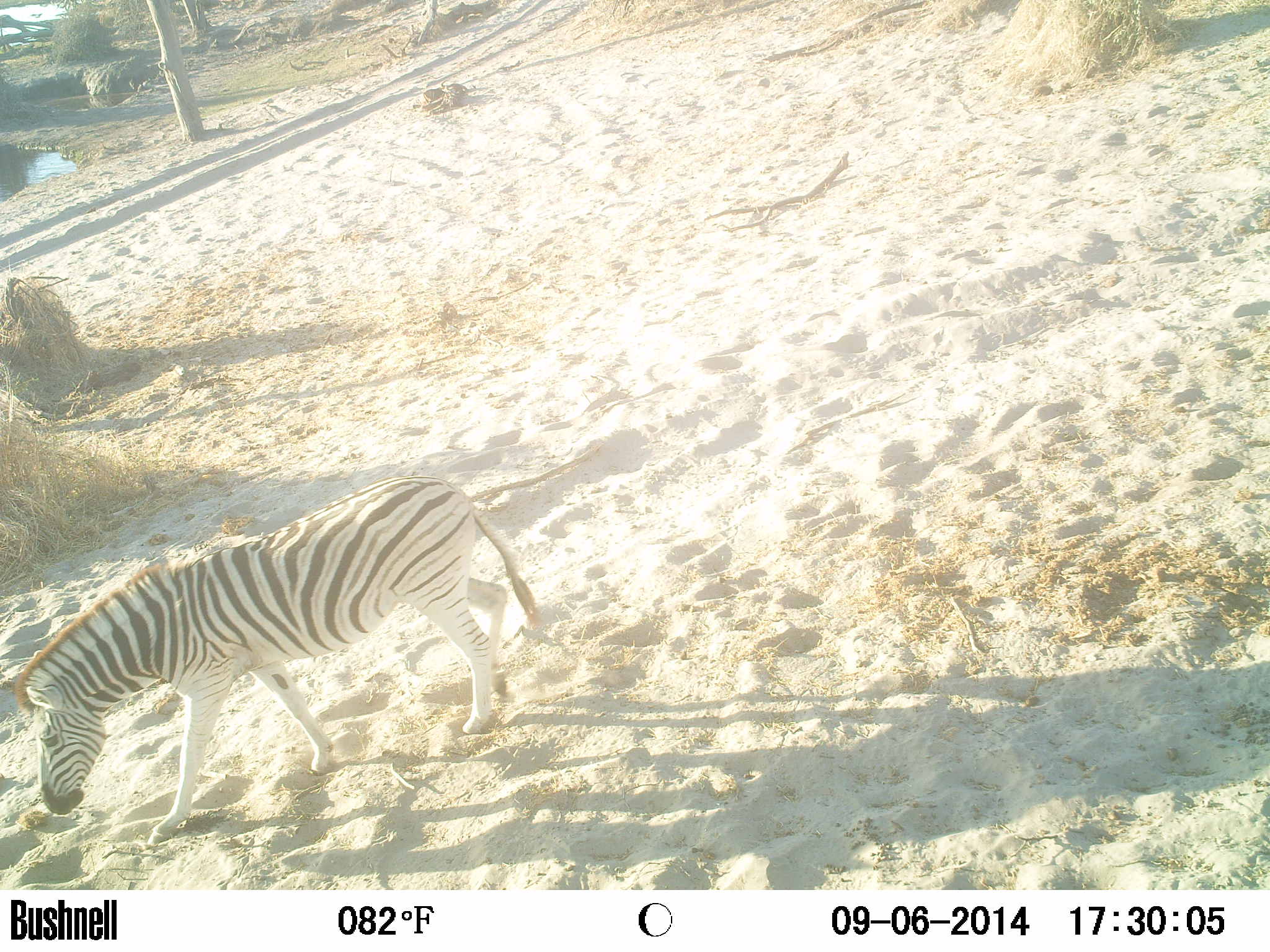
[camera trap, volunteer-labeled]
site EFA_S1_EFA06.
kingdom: Animalia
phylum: Chordata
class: Mammalia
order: Perissodactyla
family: Equidae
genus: Equus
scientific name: Equus quagga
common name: plains zebra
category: zebraplains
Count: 1.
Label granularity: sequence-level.